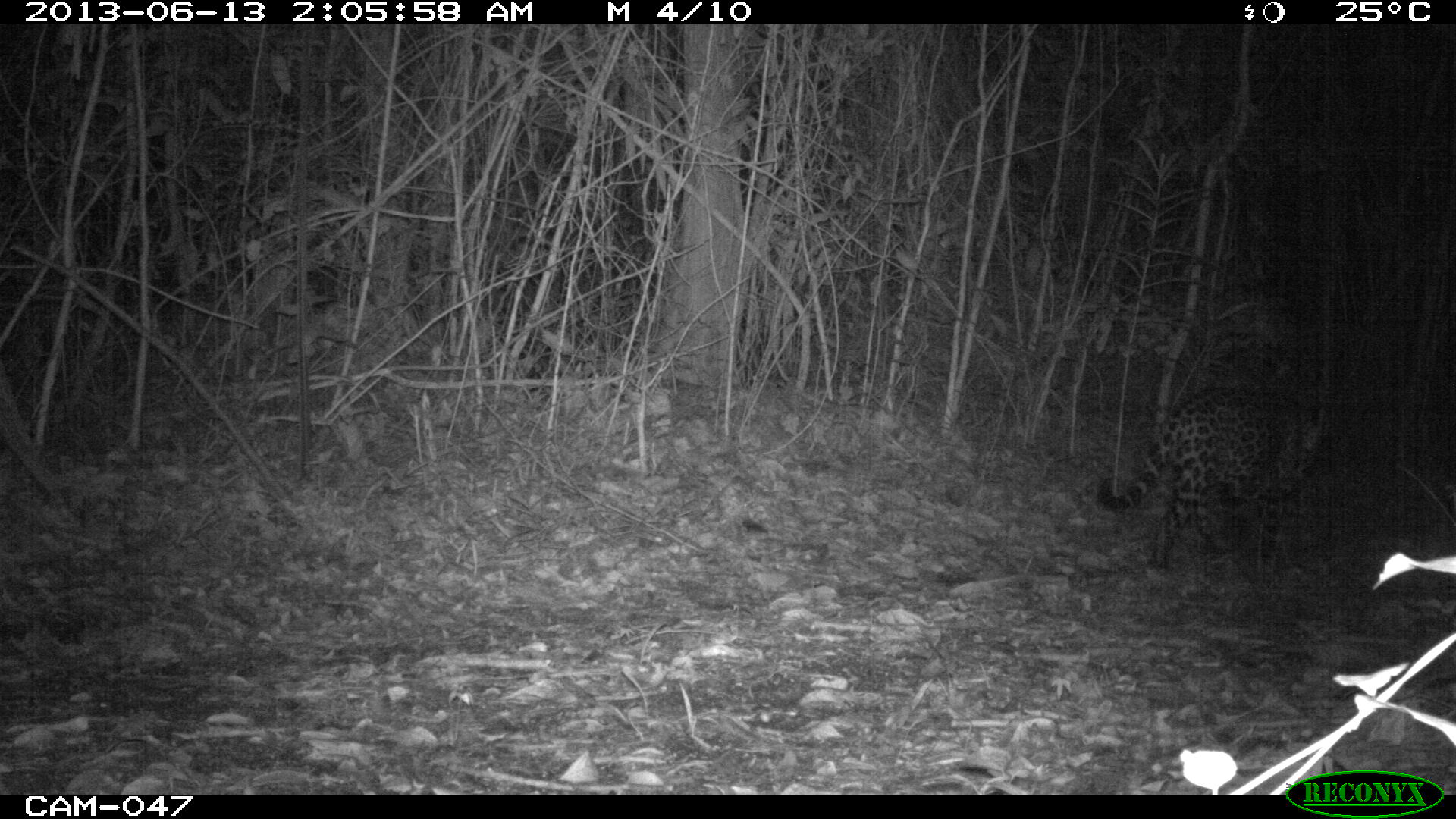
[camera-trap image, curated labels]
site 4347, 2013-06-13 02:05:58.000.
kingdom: Animalia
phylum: Chordata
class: Mammalia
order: Carnivora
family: Felidae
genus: Panthera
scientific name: Panthera onca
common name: jaguar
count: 1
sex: male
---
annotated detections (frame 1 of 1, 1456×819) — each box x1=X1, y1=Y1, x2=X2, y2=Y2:
panthera onca: x1=1096, y1=383, x2=1328, y2=577